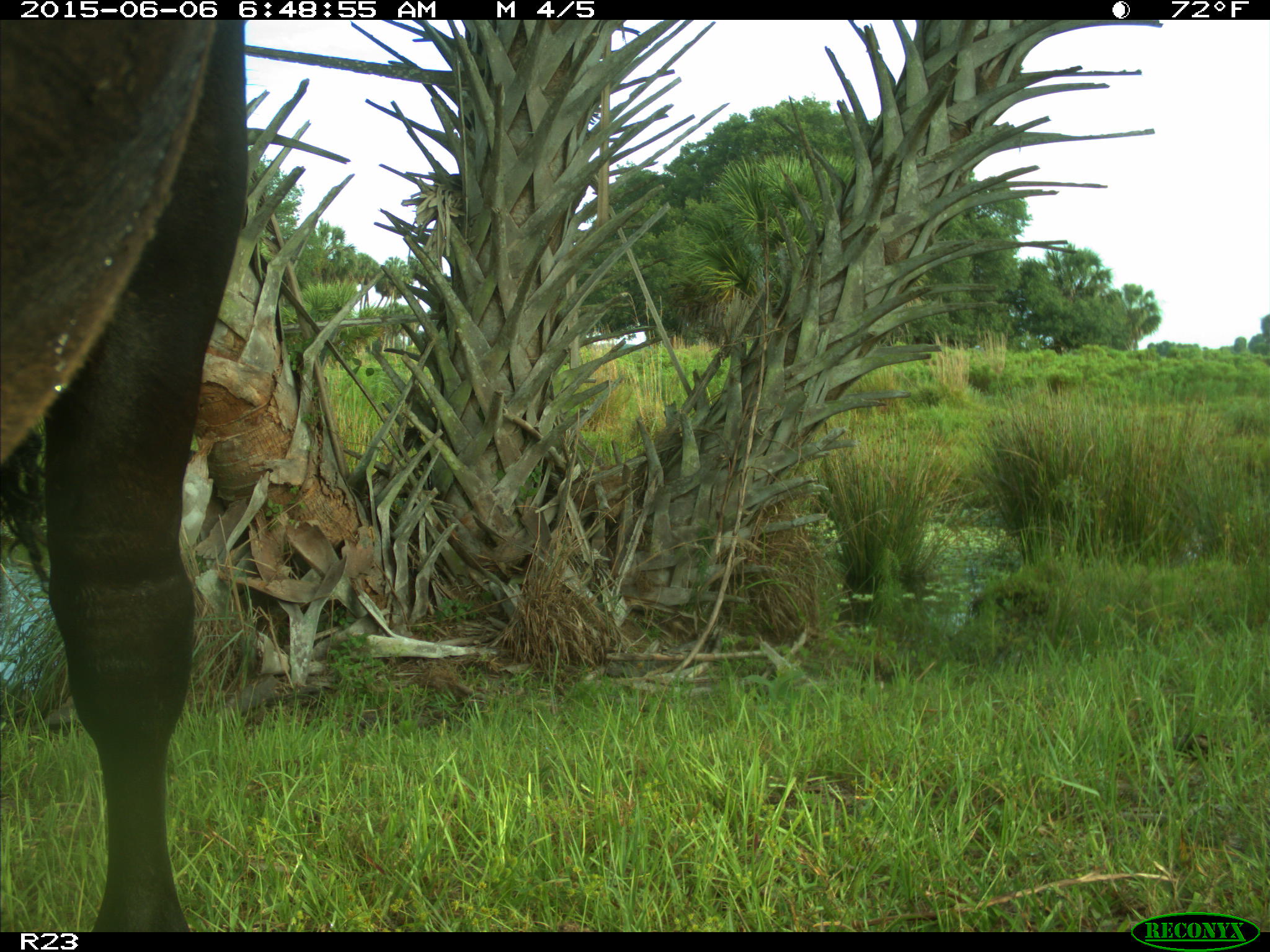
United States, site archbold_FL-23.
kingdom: Animalia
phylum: Chordata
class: Mammalia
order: Artiodactyla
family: Bovidae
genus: Bos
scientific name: Bos taurus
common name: domestic cow